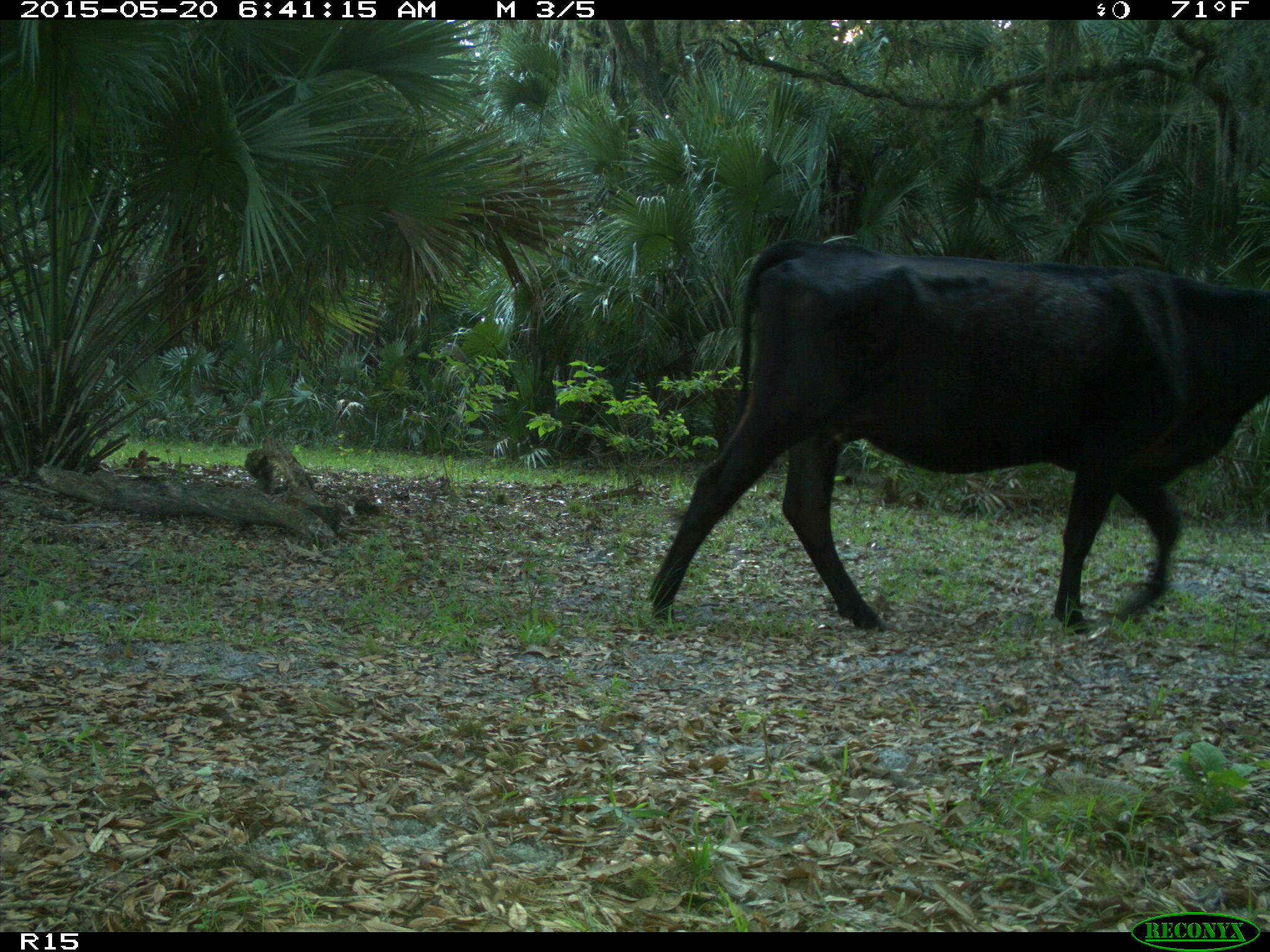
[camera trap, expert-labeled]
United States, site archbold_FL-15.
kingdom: Animalia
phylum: Chordata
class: Mammalia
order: Artiodactyla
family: Bovidae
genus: Bos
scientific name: Bos taurus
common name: domestic cow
Bos taurus (domestic cow).